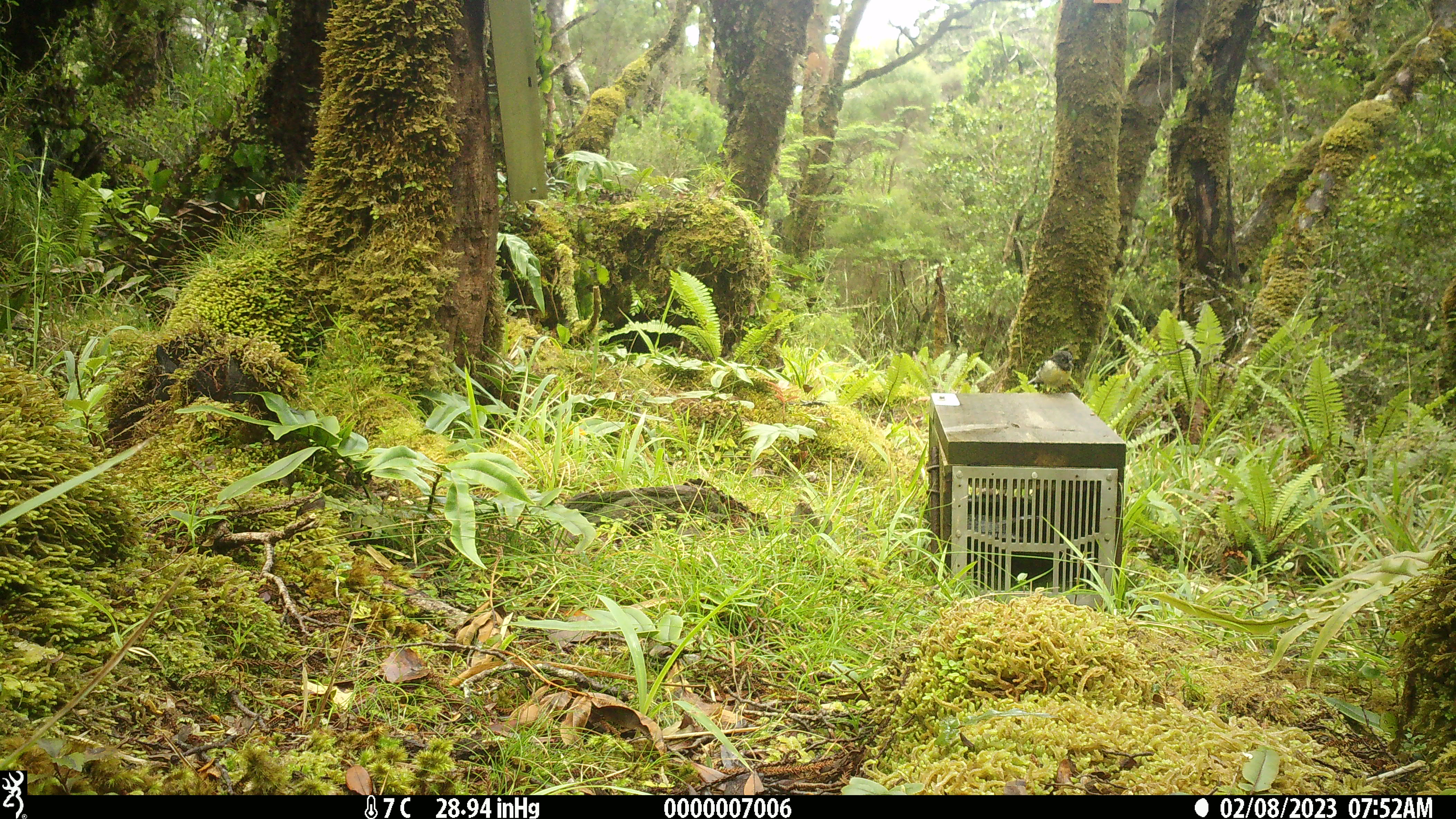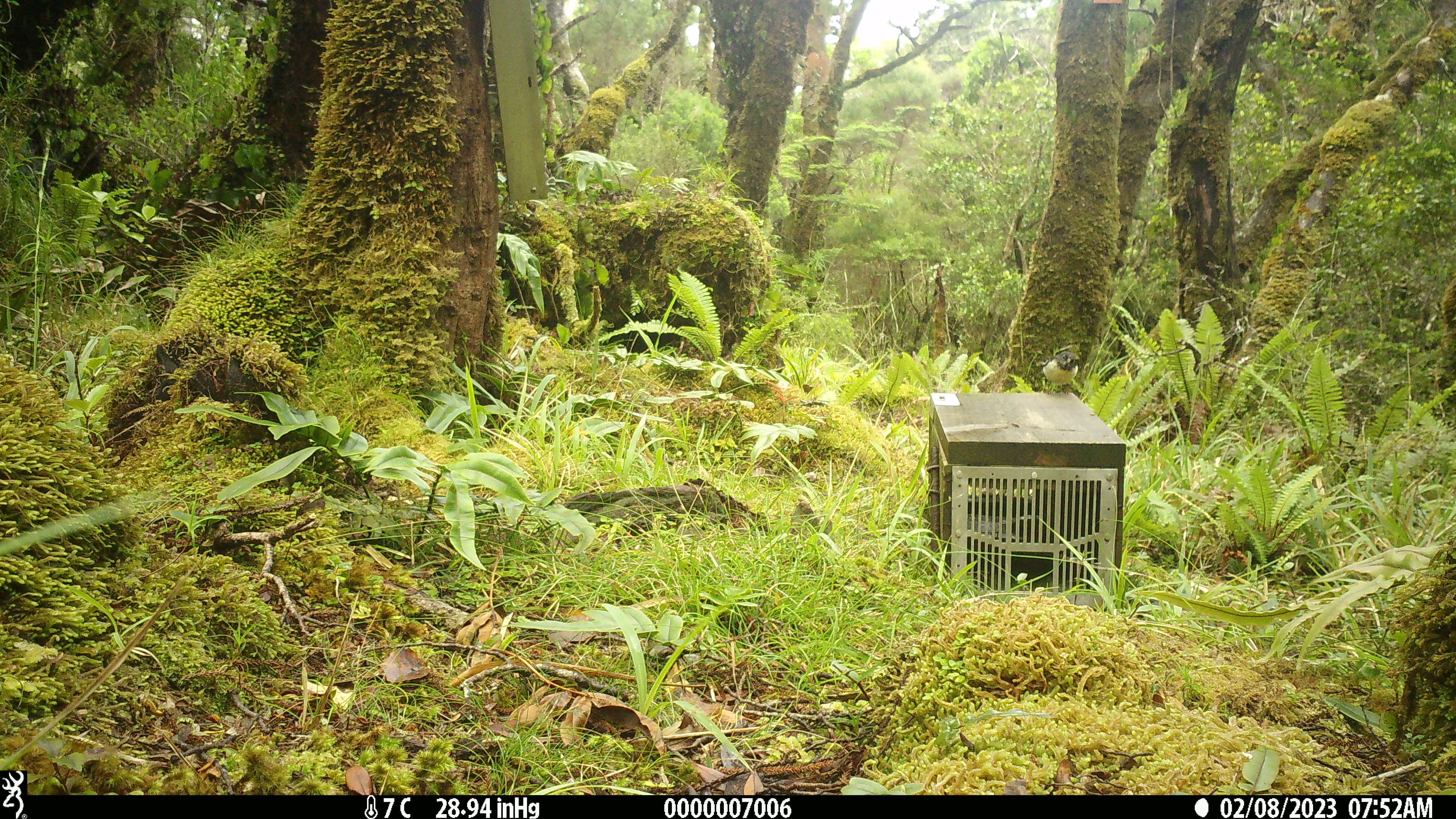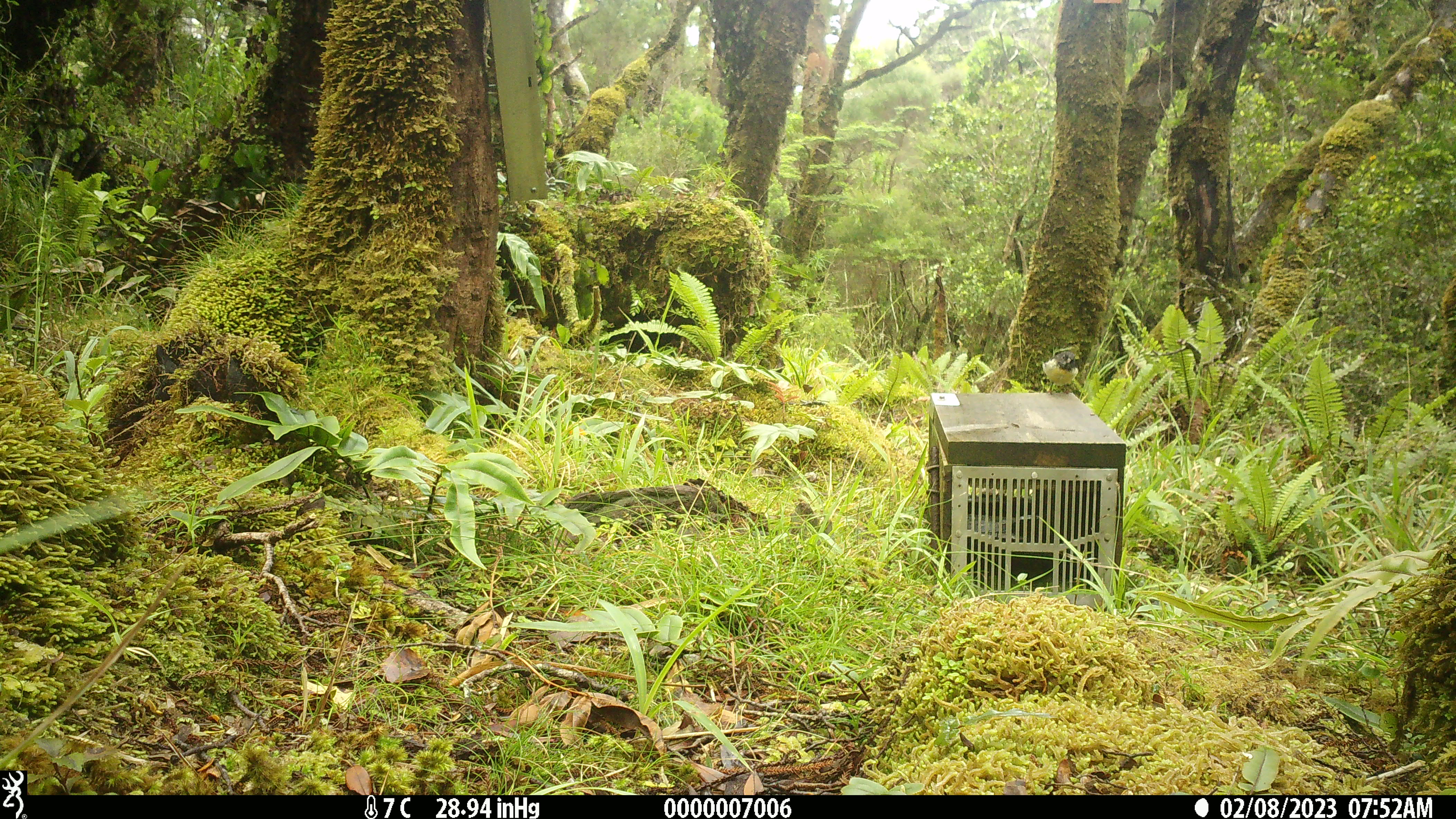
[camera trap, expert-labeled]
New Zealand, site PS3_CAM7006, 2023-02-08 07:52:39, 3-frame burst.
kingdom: Animalia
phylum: Chordata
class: Aves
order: Passeriformes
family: Petroicidae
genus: Petroica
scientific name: Petroica macrocephala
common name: tomtit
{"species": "tomtit (Petroica macrocephala)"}